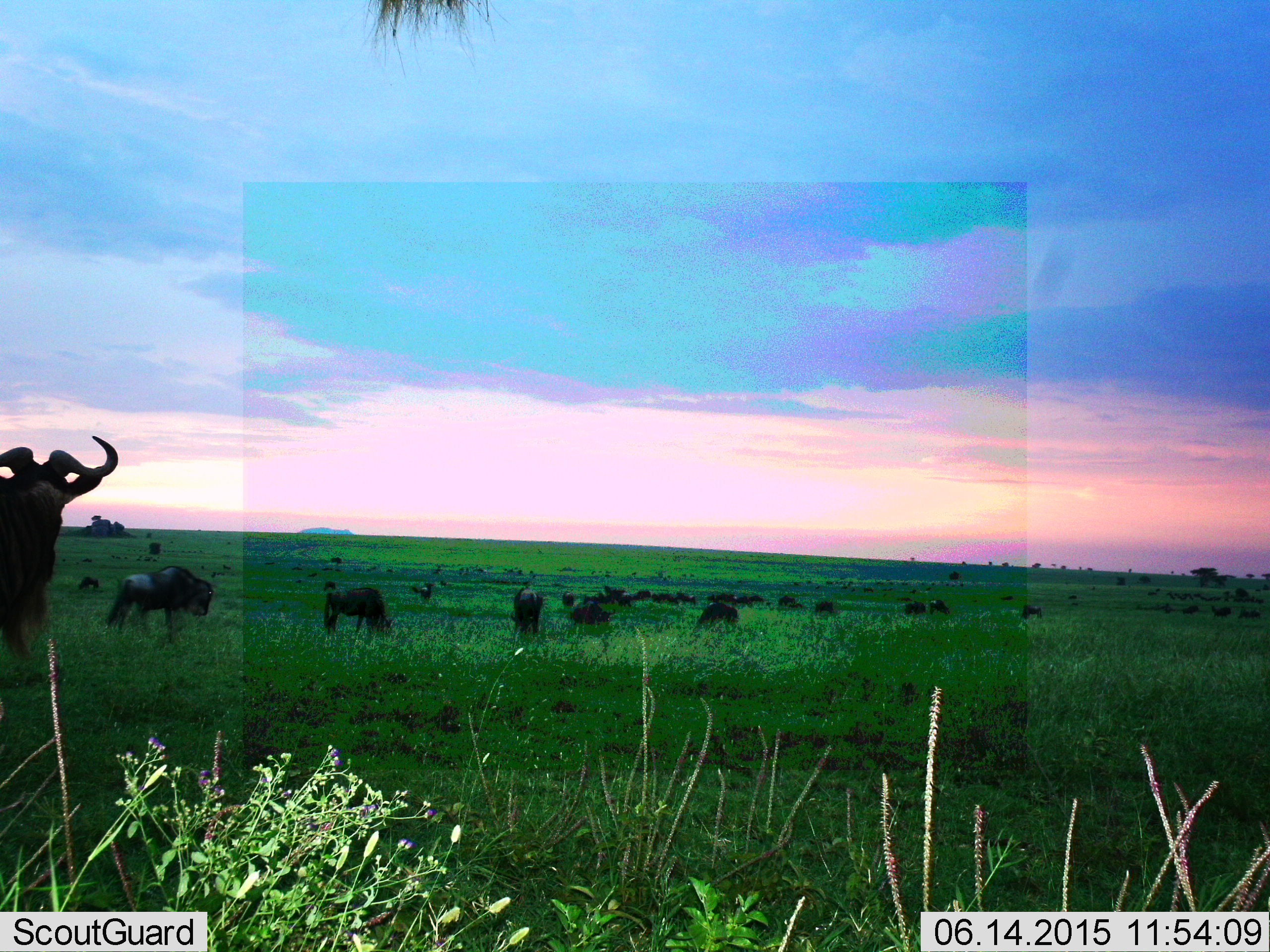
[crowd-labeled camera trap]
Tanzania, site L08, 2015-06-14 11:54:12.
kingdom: Animalia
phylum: Chordata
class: Mammalia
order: Artiodactyla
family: Bovidae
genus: Connochaetes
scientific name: Connochaetes taurinus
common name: blue wildebeest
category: wildebeest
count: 11-50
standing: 90%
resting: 0%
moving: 30%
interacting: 0%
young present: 0%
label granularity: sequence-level